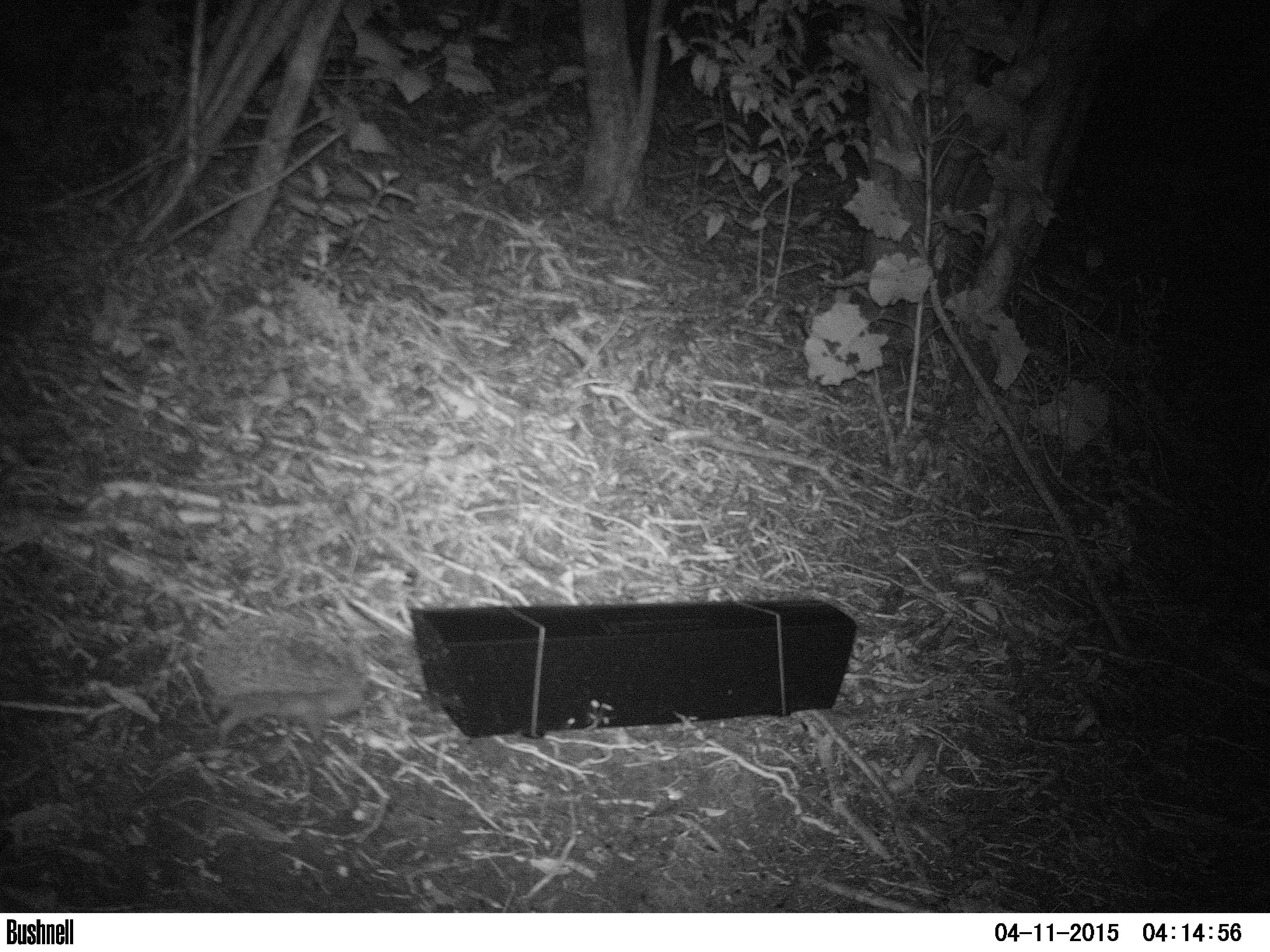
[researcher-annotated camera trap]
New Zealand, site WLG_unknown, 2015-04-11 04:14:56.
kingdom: Animalia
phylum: Chordata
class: Mammalia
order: Eulipotyphla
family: Erinaceidae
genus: Erinaceus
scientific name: Erinaceus europaeus europaeus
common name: european hedgehog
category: hedgehog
Hedgehog (european hedgehog) (Erinaceus europaeus europaeus).